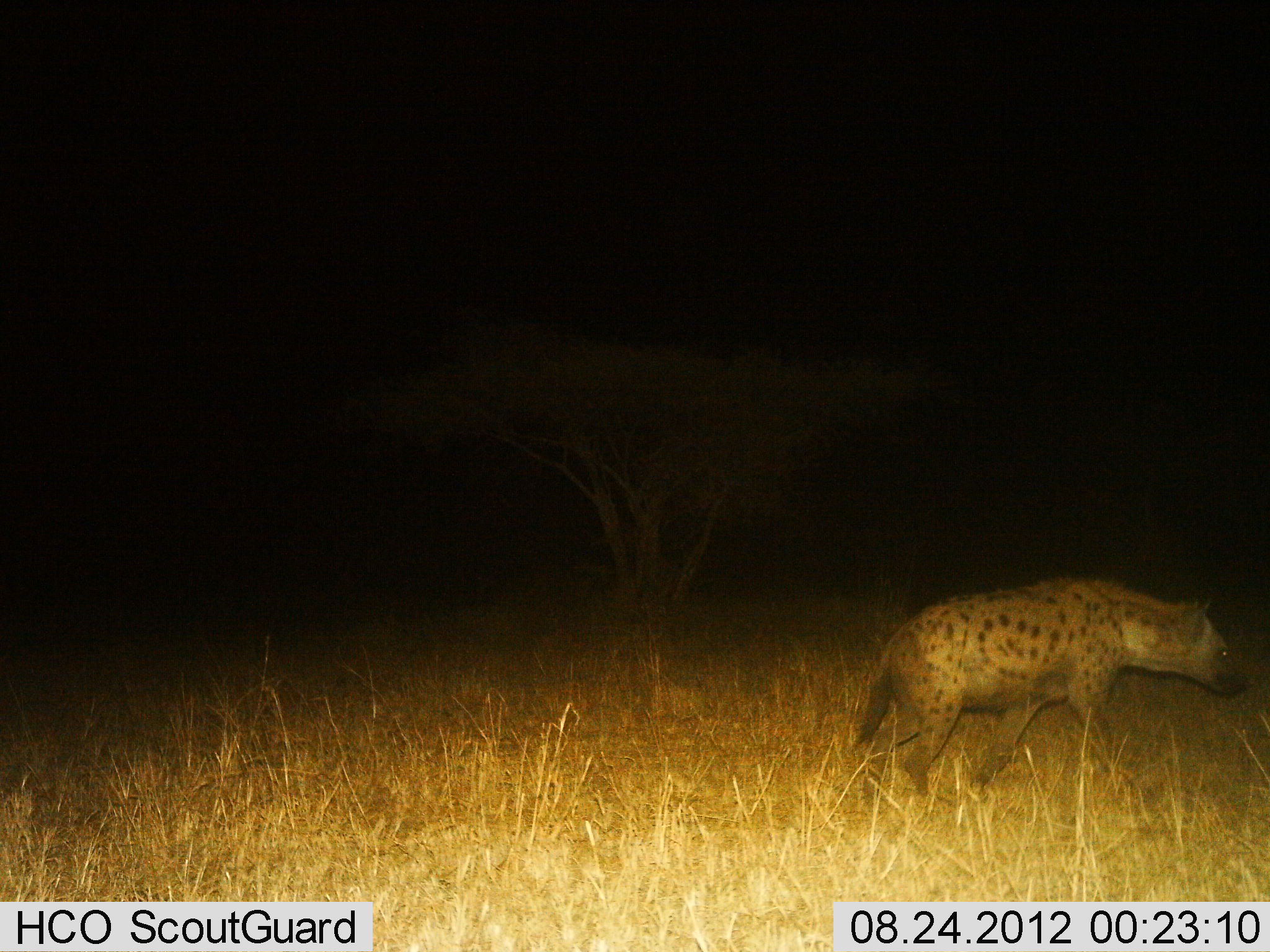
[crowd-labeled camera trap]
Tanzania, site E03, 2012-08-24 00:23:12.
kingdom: Animalia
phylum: Chordata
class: Mammalia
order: Carnivora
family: Hyaenidae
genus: Crocuta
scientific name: Crocuta crocuta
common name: spotted hyena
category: hyenaspotted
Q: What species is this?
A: Hyenaspotted (spotted hyena) (Crocuta crocuta).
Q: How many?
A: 1.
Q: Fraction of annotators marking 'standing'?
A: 10%.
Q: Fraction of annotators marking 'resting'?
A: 0%.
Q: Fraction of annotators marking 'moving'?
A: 90%.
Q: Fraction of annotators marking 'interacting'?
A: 0%.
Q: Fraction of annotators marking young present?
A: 0%.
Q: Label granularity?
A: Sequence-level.